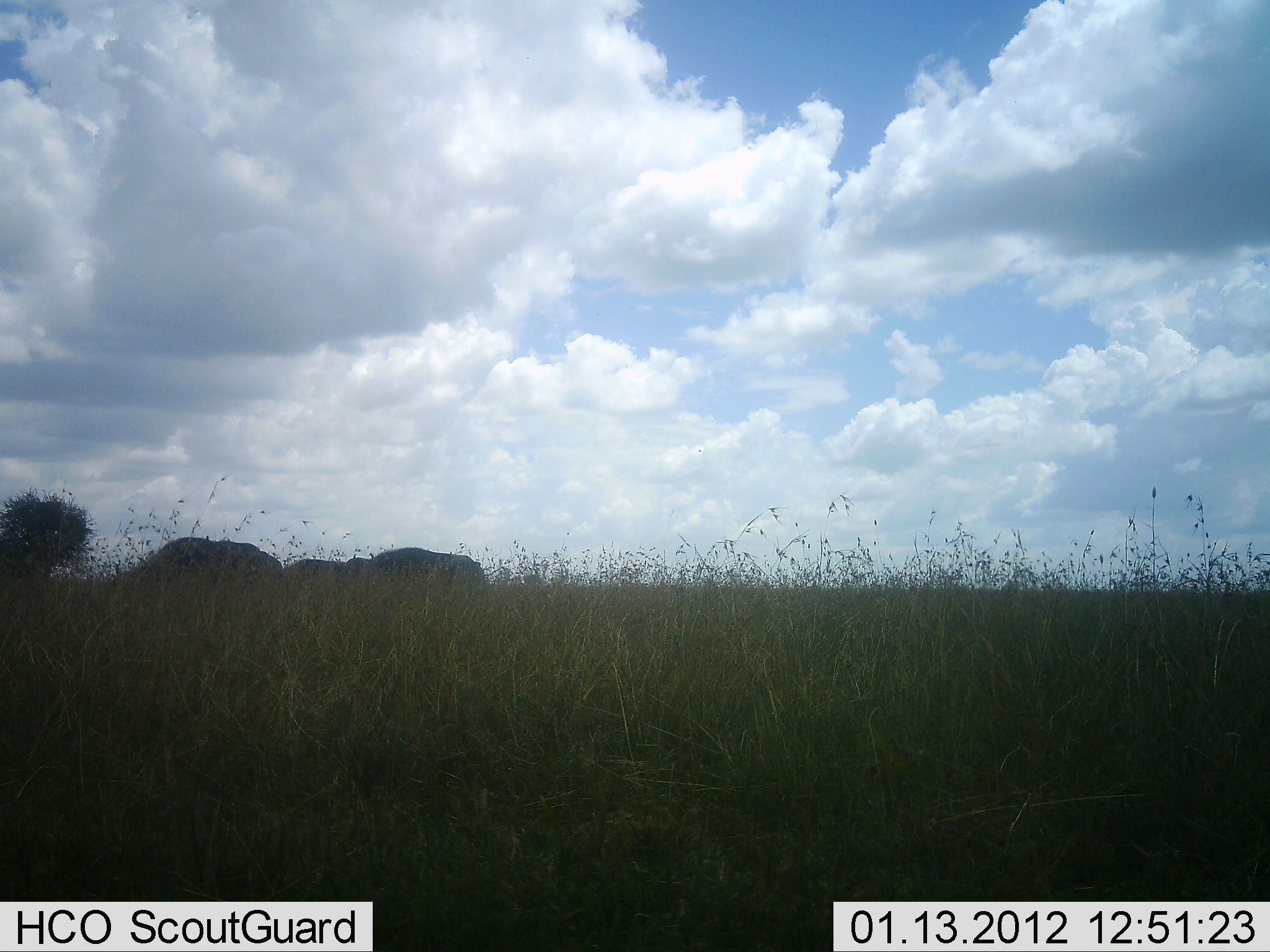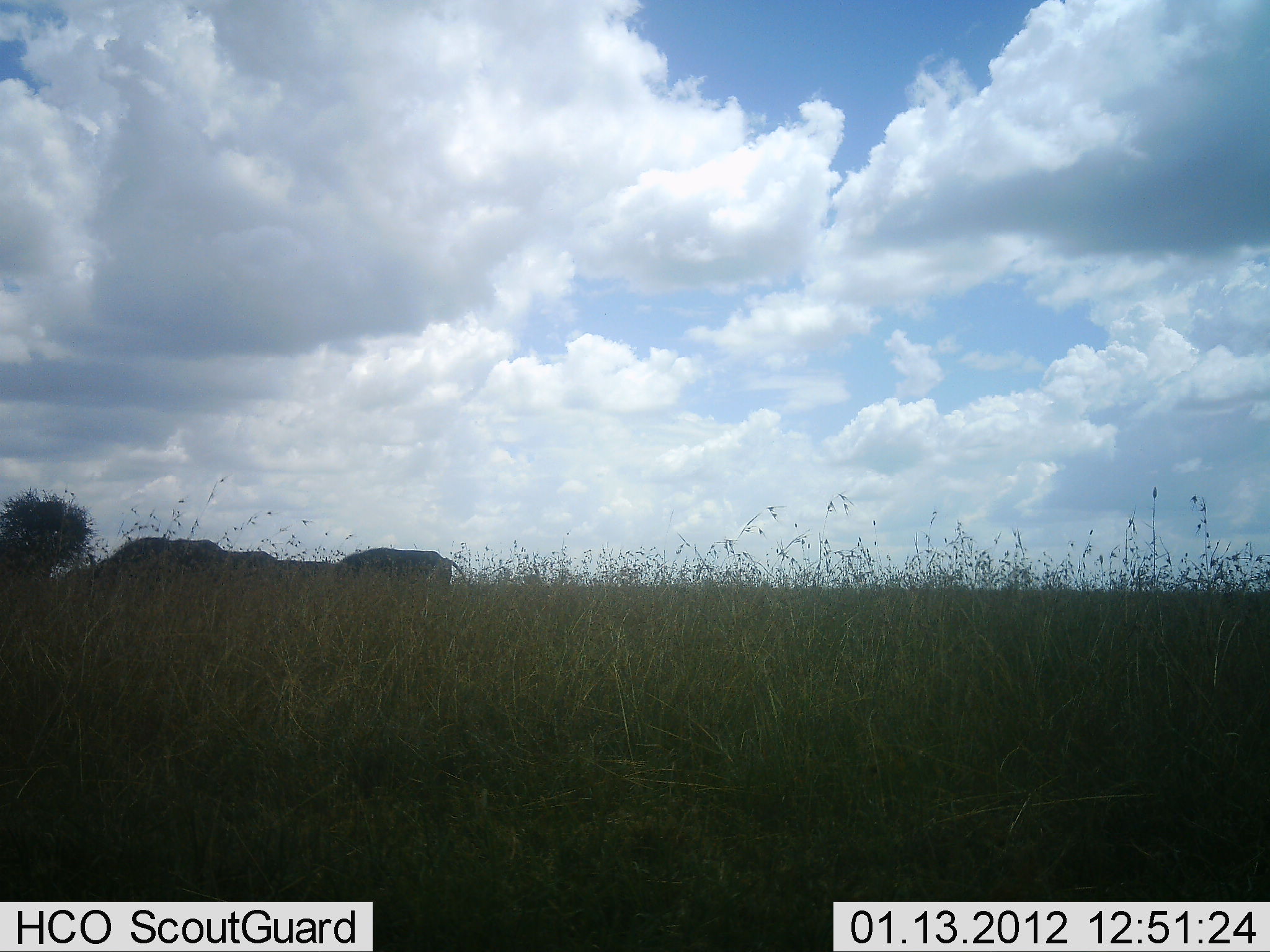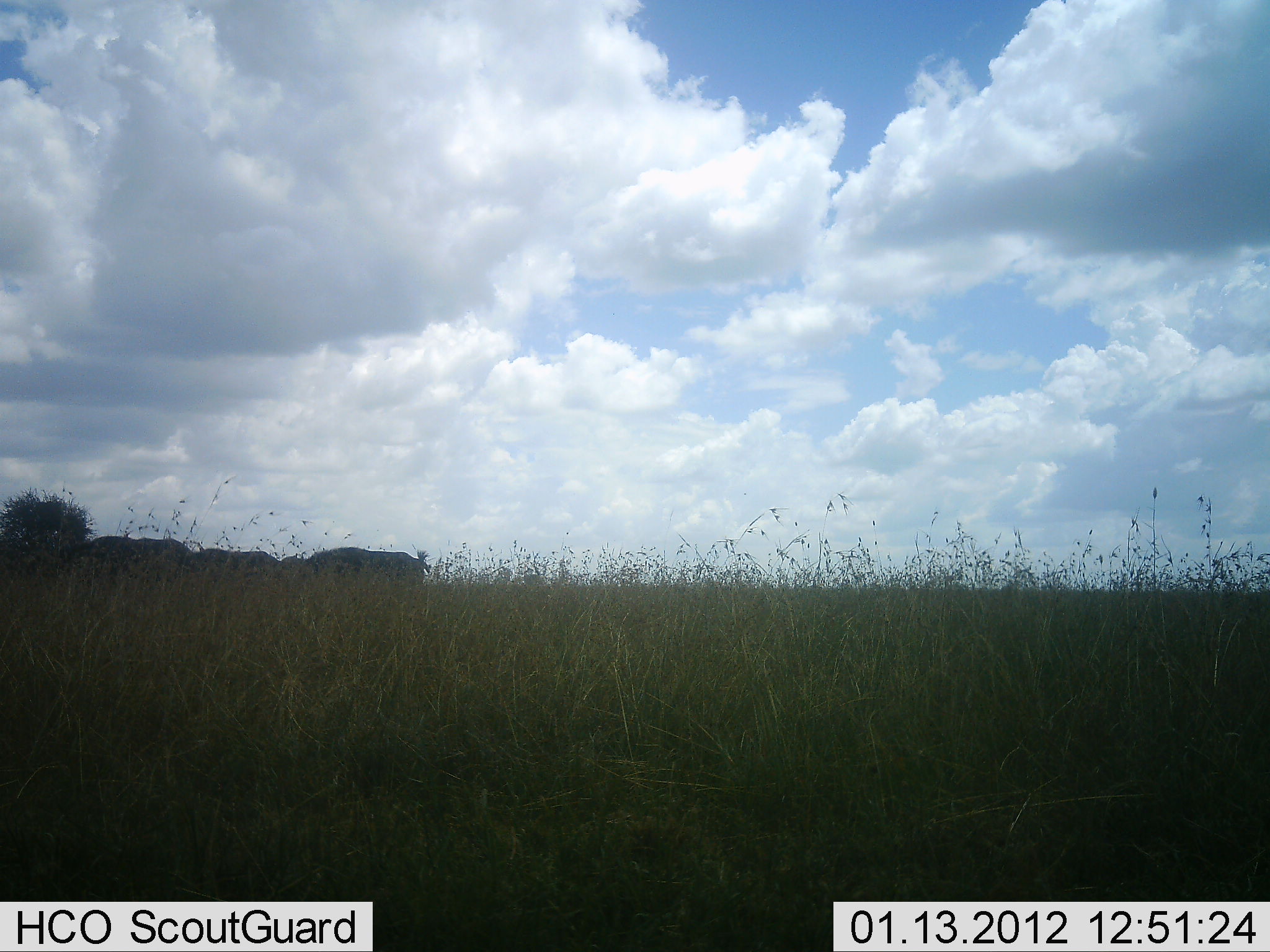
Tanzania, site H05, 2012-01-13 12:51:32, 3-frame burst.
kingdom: Animalia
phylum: Chordata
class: Mammalia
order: Artiodactyla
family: Bovidae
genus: Syncerus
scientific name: Syncerus caffer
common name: cape buffalo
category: buffalo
Buffalo (cape buffalo) (Syncerus caffer), count 4. Behavior (volunteer vote fractions): standing 0%, resting 0%, moving 100%, interacting 0%. Young present (vote fraction): 0%. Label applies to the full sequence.